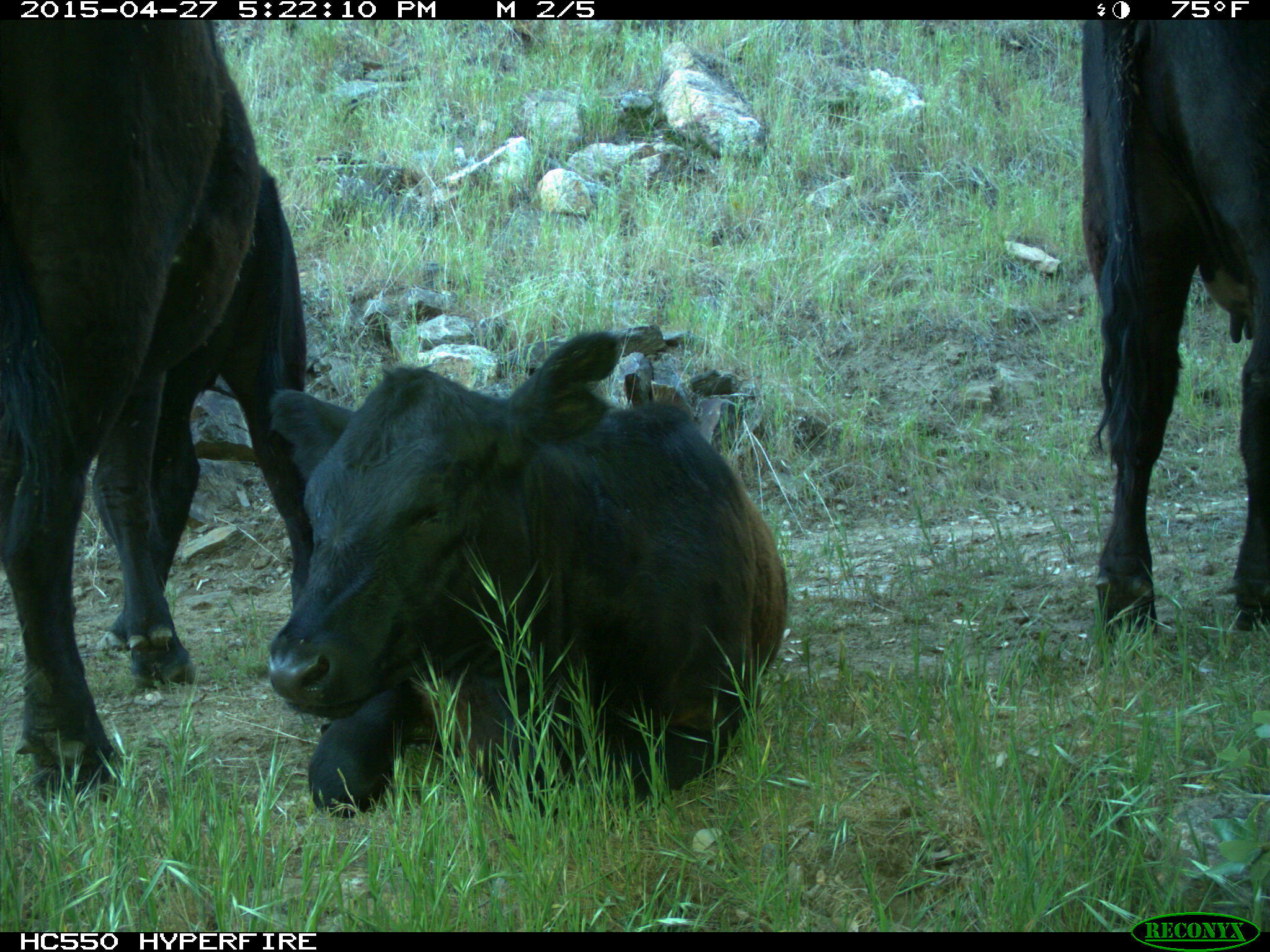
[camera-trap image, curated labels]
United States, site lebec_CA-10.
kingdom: Animalia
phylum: Chordata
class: Mammalia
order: Artiodactyla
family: Bovidae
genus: Bos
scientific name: Bos taurus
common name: domestic cow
Bos taurus (domestic cow).